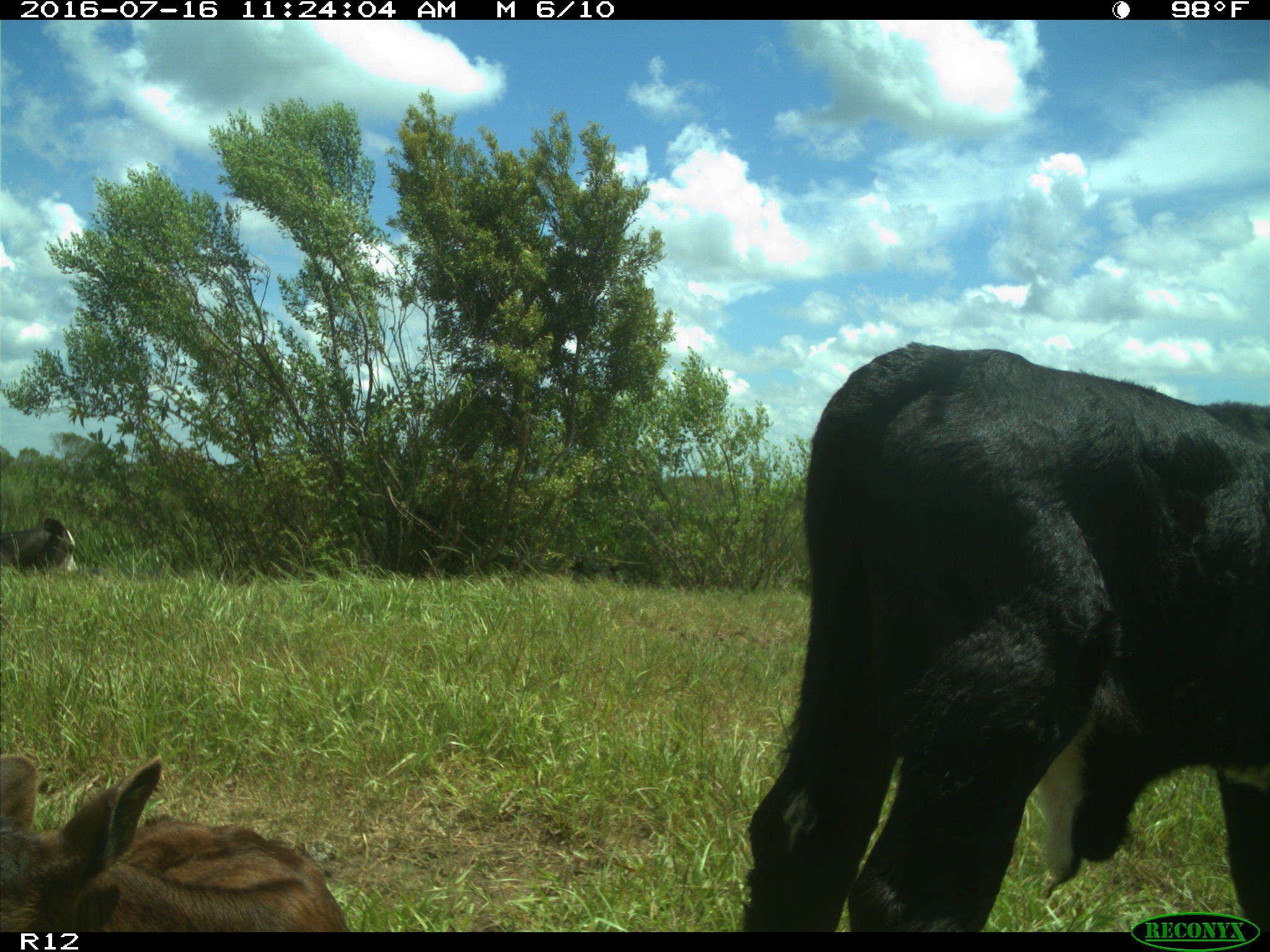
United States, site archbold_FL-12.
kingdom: Animalia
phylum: Chordata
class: Mammalia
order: Artiodactyla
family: Bovidae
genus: Bos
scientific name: Bos taurus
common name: domestic cow